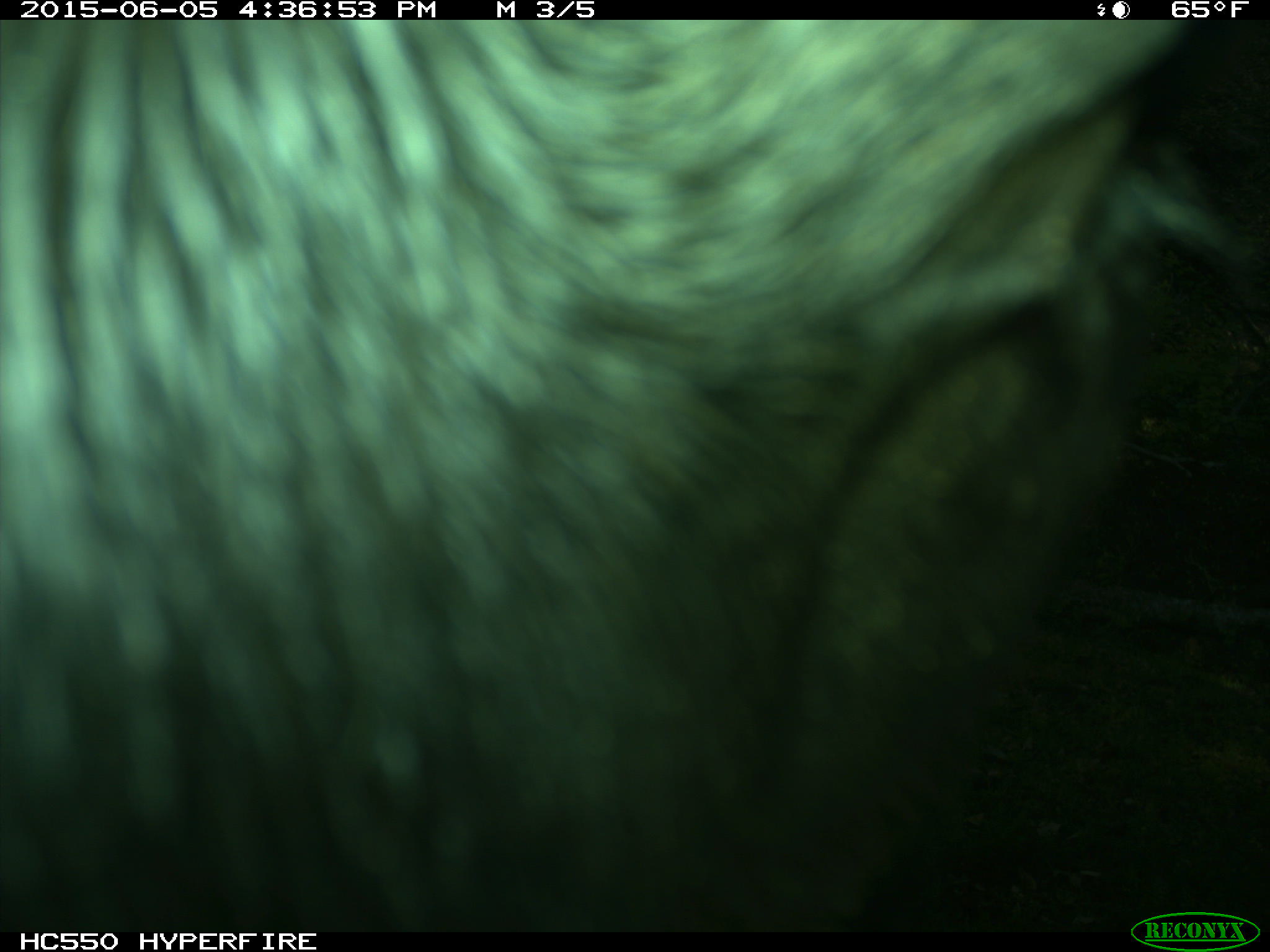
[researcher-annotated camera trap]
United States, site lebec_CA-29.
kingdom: Animalia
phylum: Chordata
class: Mammalia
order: Artiodactyla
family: Bovidae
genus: Bos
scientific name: Bos taurus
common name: domestic cow